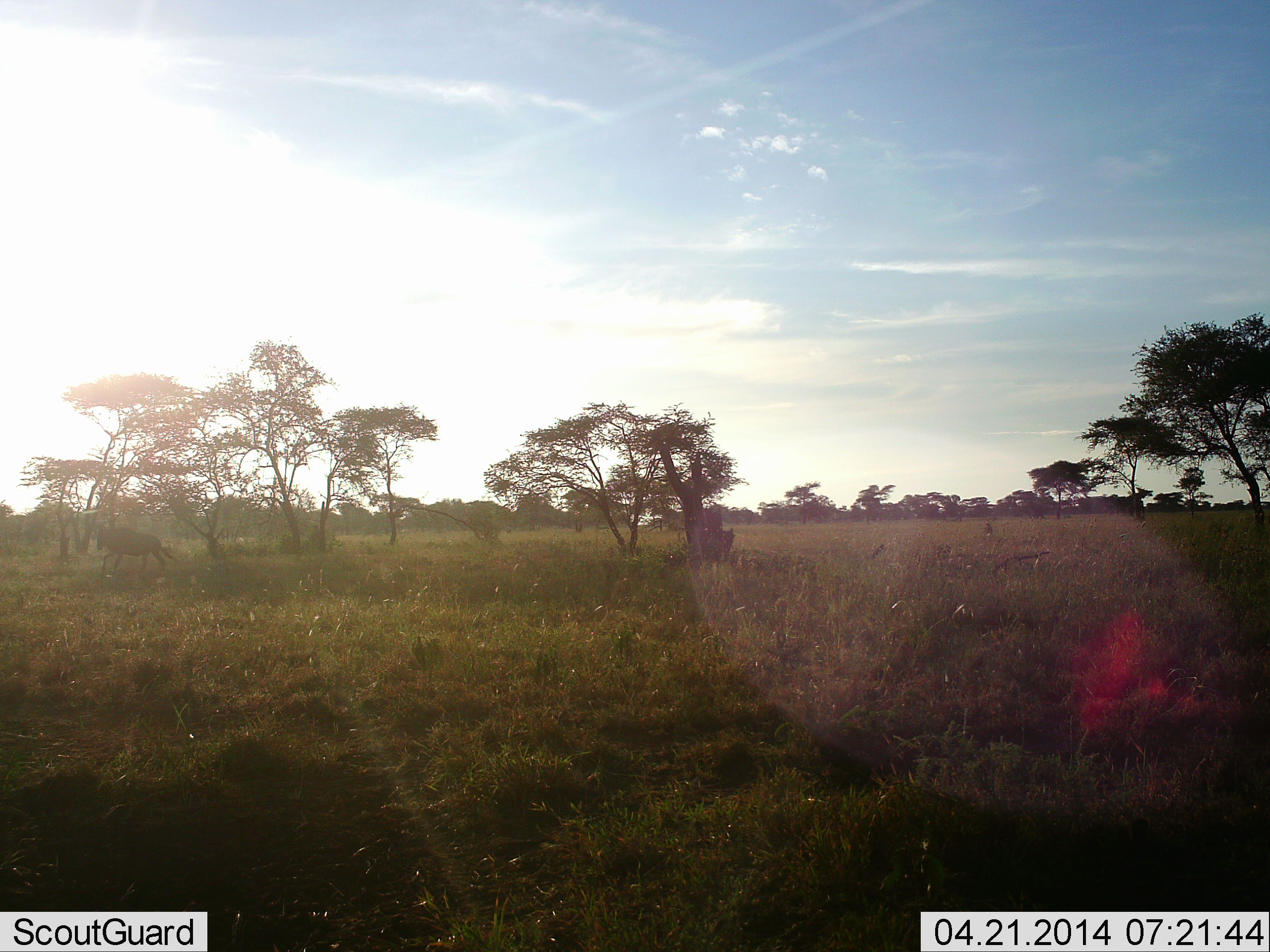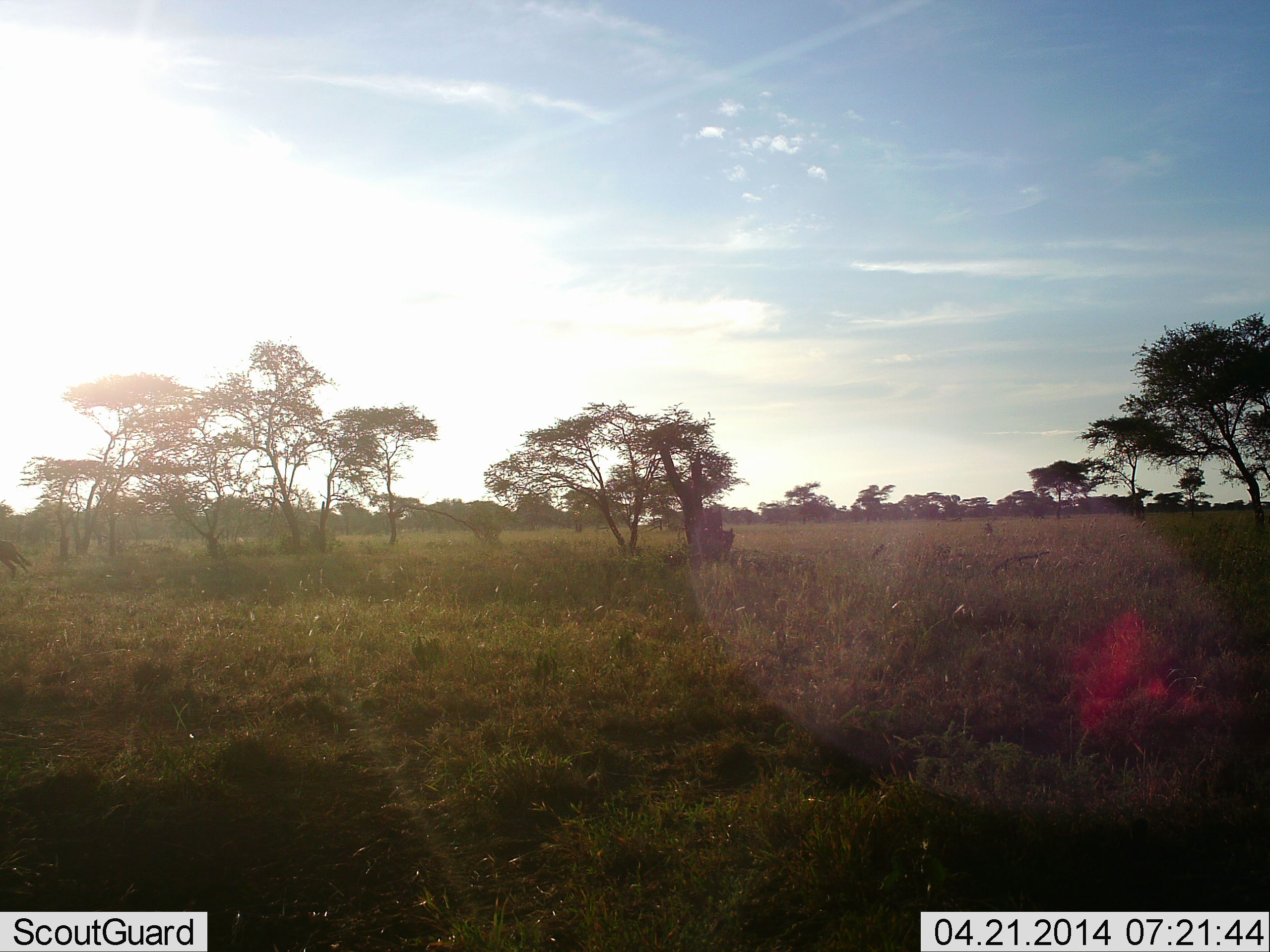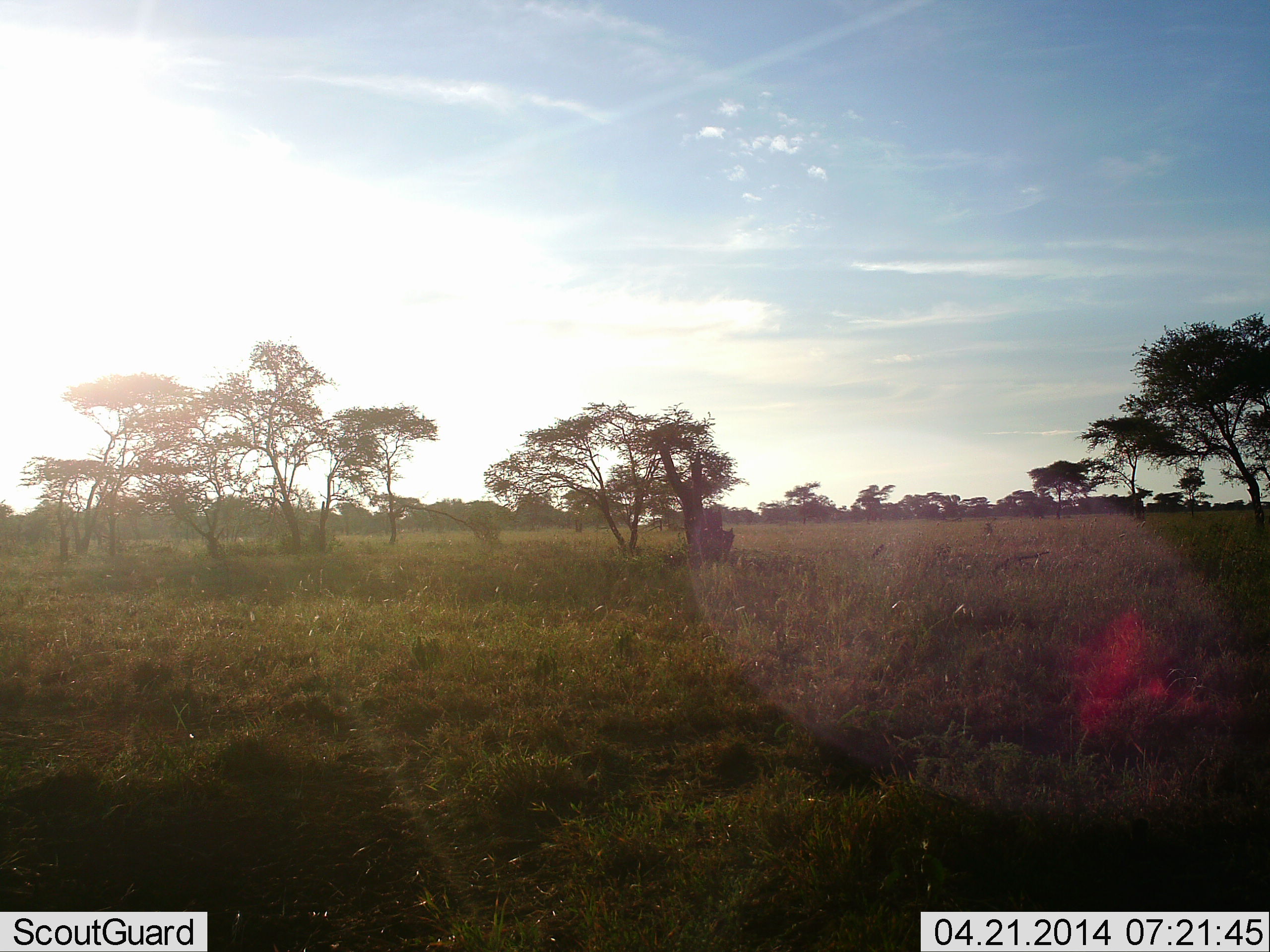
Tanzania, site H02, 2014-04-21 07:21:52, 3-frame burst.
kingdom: Animalia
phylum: Chordata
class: Mammalia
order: Artiodactyla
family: Bovidae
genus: Connochaetes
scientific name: Connochaetes taurinus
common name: blue wildebeest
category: wildebeest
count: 1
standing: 0%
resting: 0%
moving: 100%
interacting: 0%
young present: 0%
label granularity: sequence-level